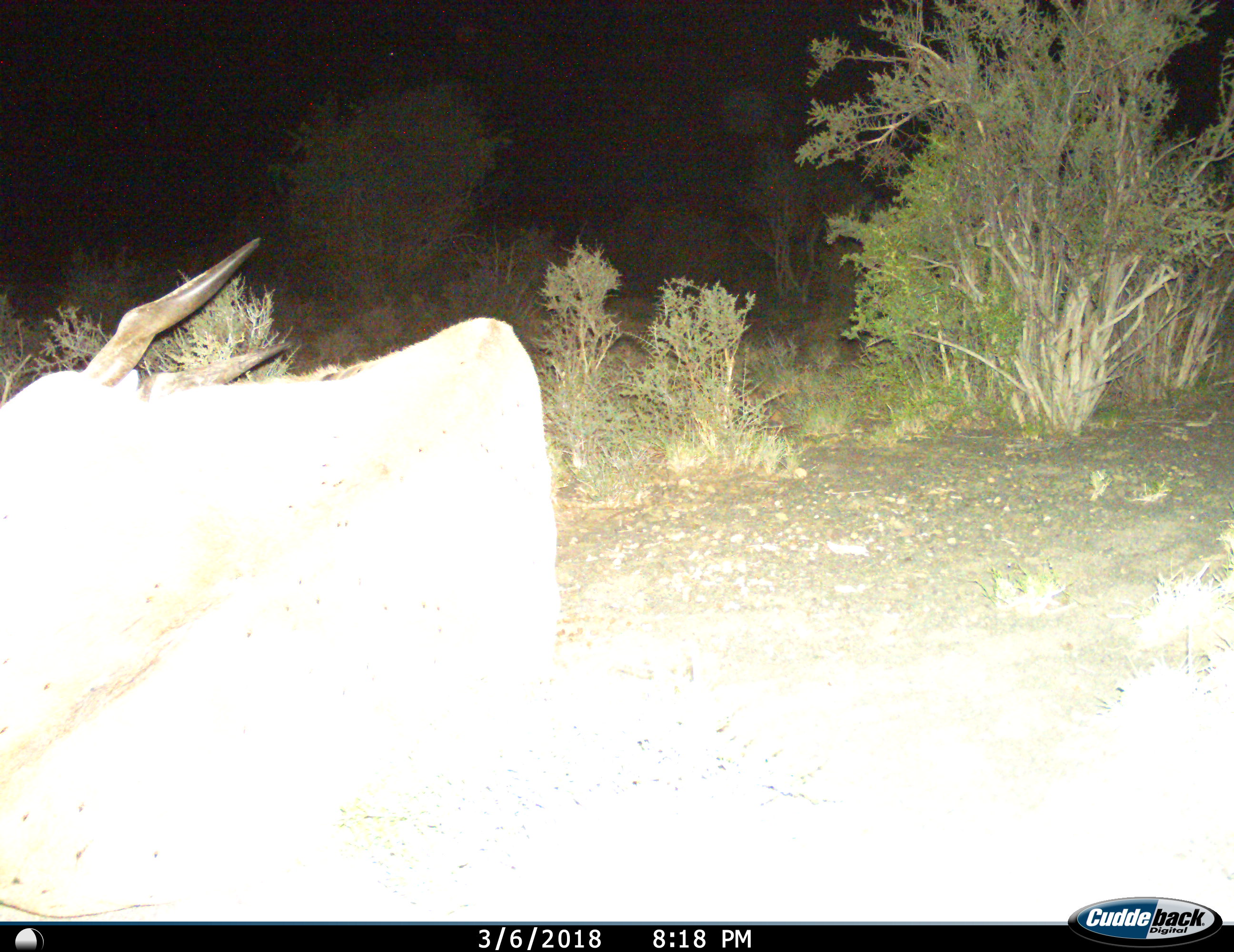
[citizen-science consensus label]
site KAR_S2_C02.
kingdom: Animalia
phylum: Chordata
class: Mammalia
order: Artiodactyla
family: Bovidae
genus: Tragelaphus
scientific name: Tragelaphus oryx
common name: eland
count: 1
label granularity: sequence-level